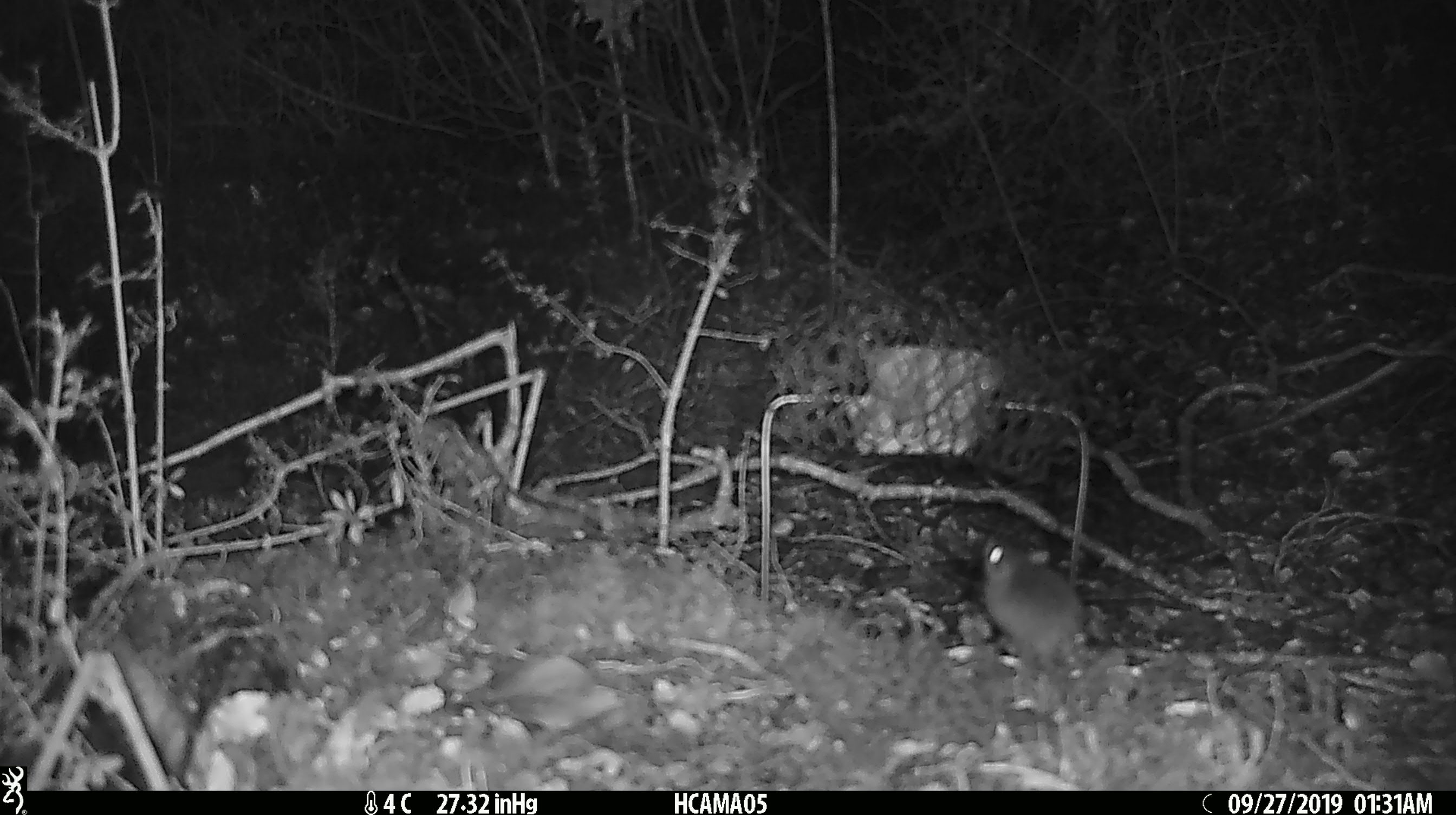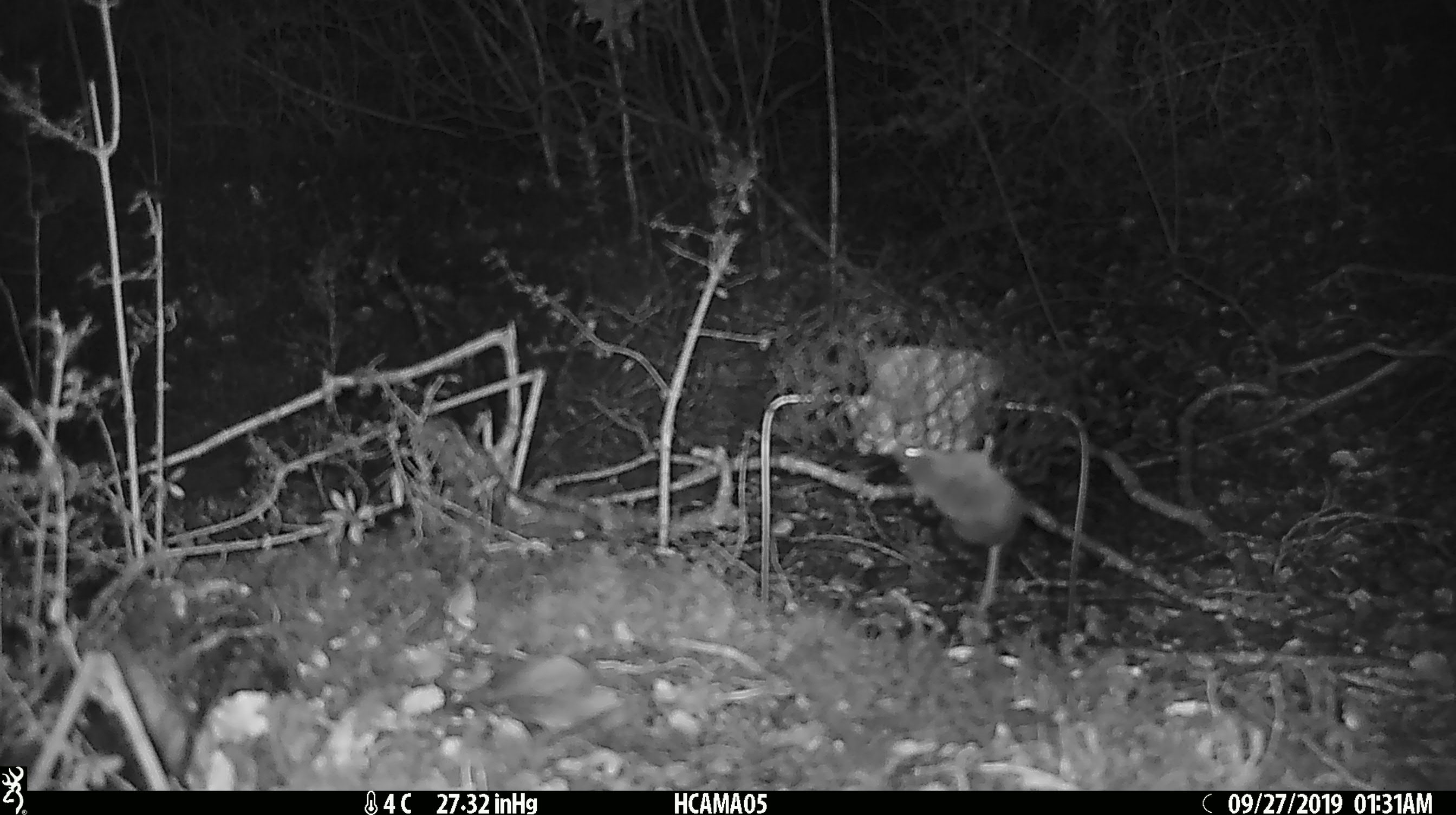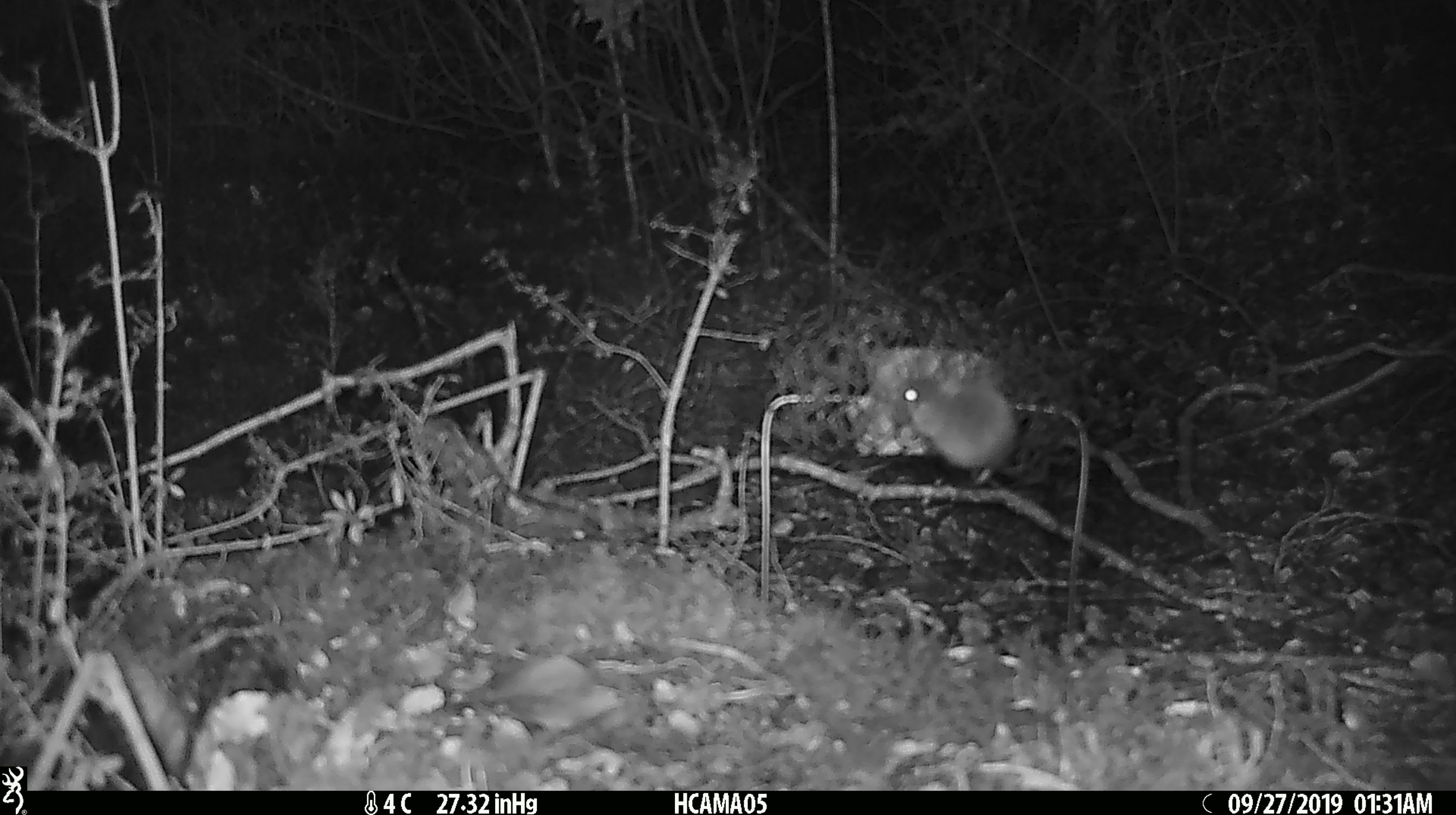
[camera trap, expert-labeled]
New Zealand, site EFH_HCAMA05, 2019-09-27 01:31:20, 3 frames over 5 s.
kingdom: Animalia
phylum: Chordata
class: Mammalia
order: Rodentia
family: Muridae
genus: Mus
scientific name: Mus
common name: mouse